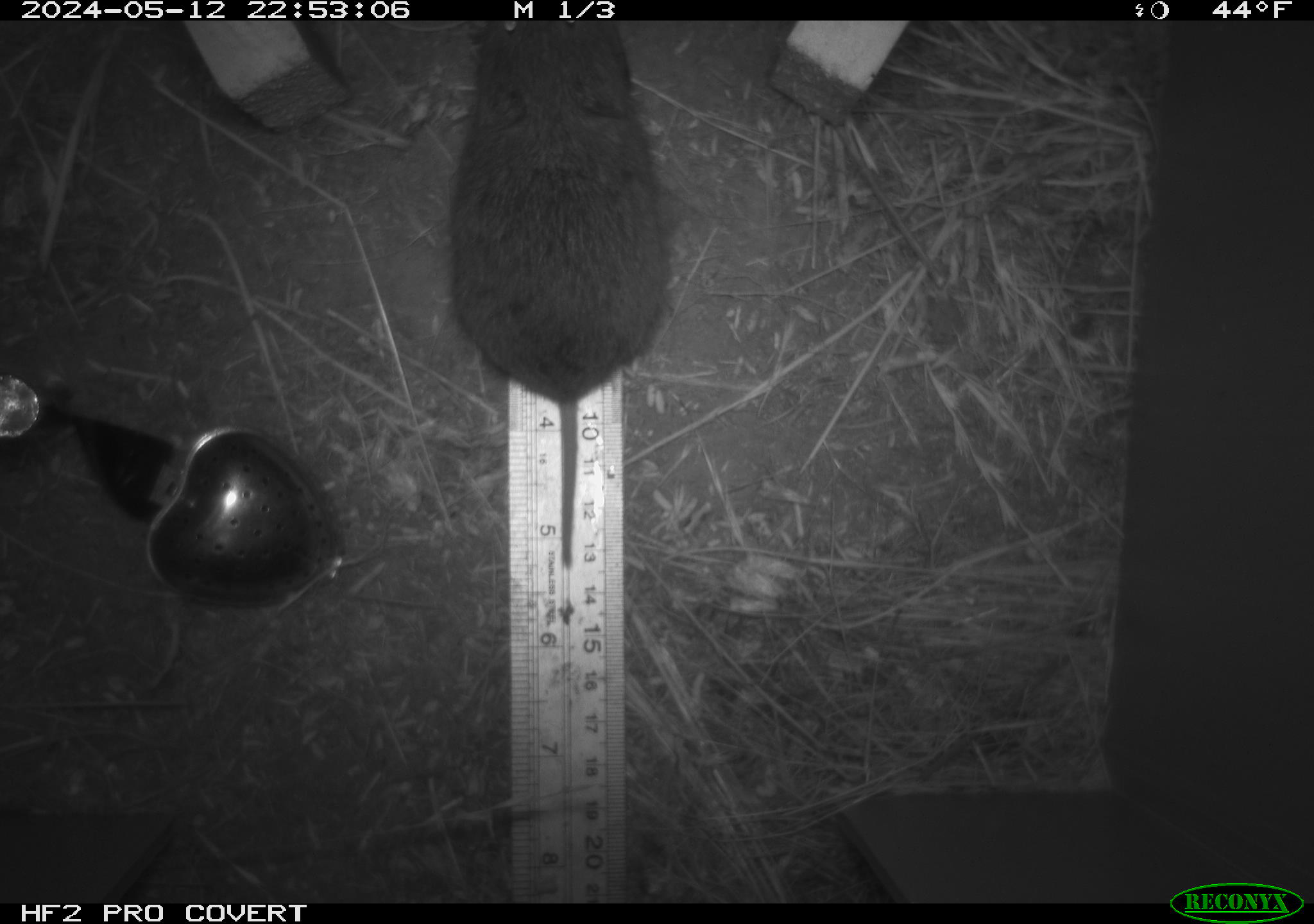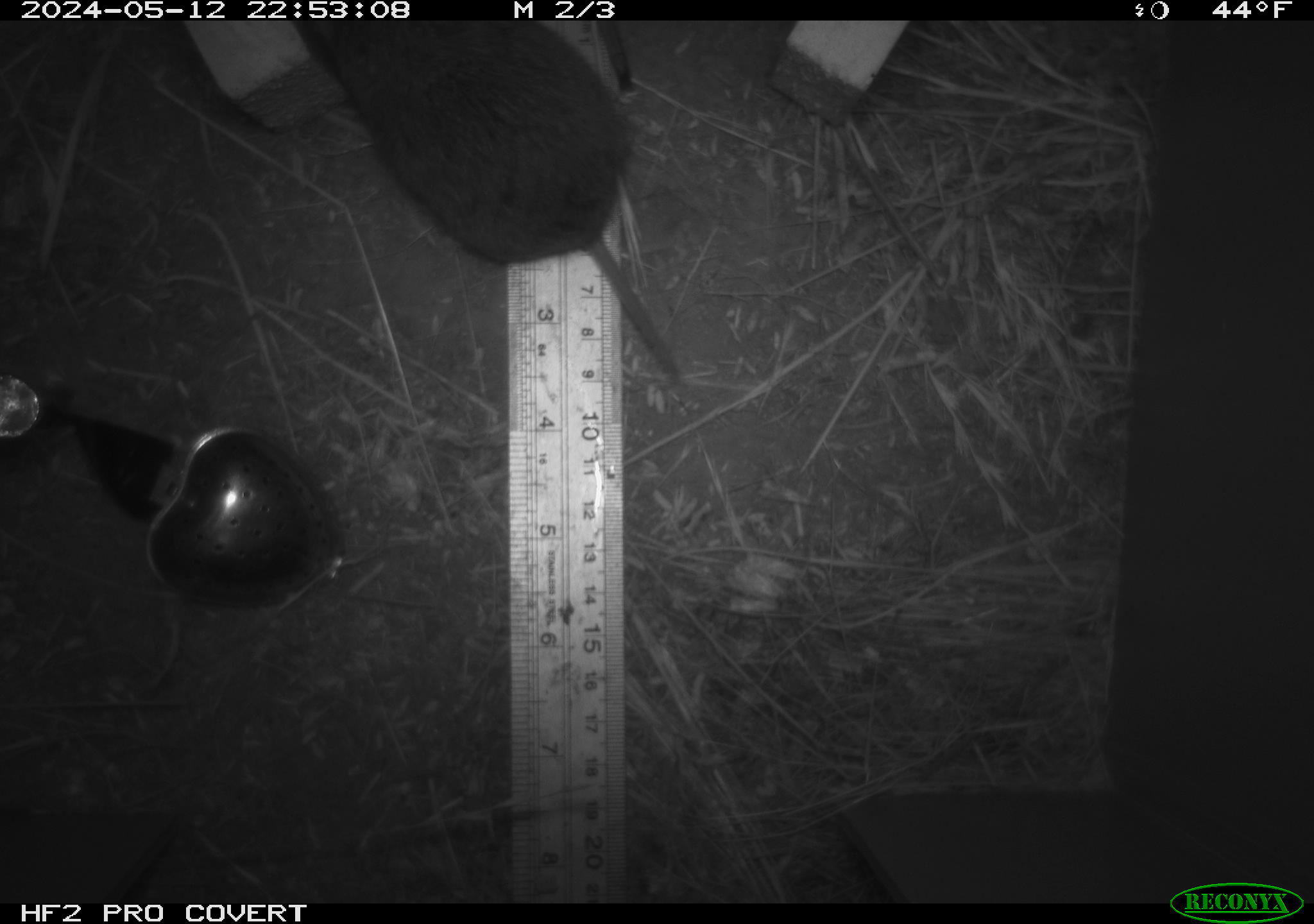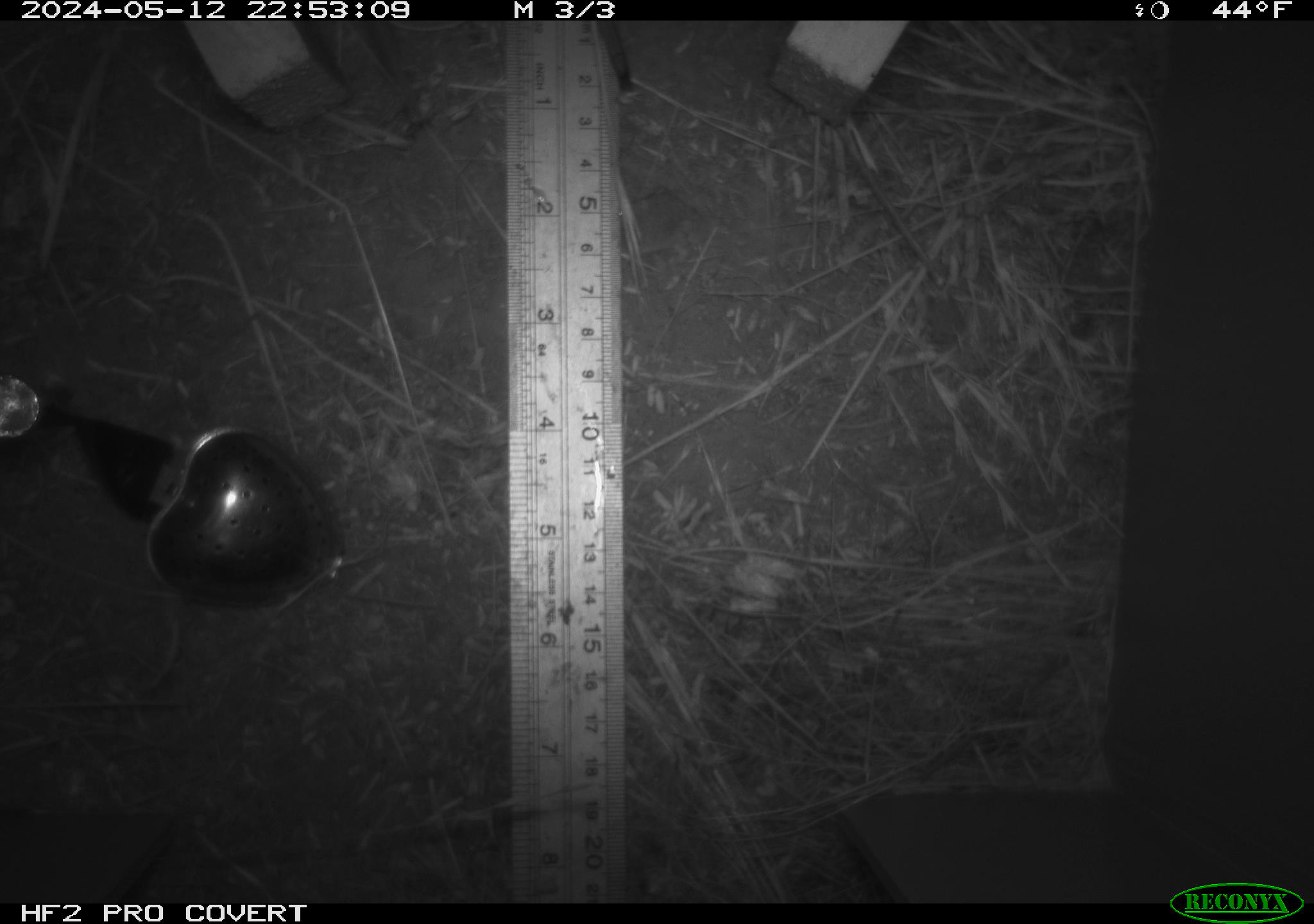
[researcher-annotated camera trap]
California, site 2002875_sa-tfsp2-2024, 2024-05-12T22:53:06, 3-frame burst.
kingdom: Animalia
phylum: Chordata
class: Mammalia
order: Rodentia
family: Cricetidae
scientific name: Arvicolinae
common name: voles, lemmings, and muskrats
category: arvicolinae subfamily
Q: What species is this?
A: Arvicolinae subfamily (voles, lemmings, and muskrats) (Arvicolinae).